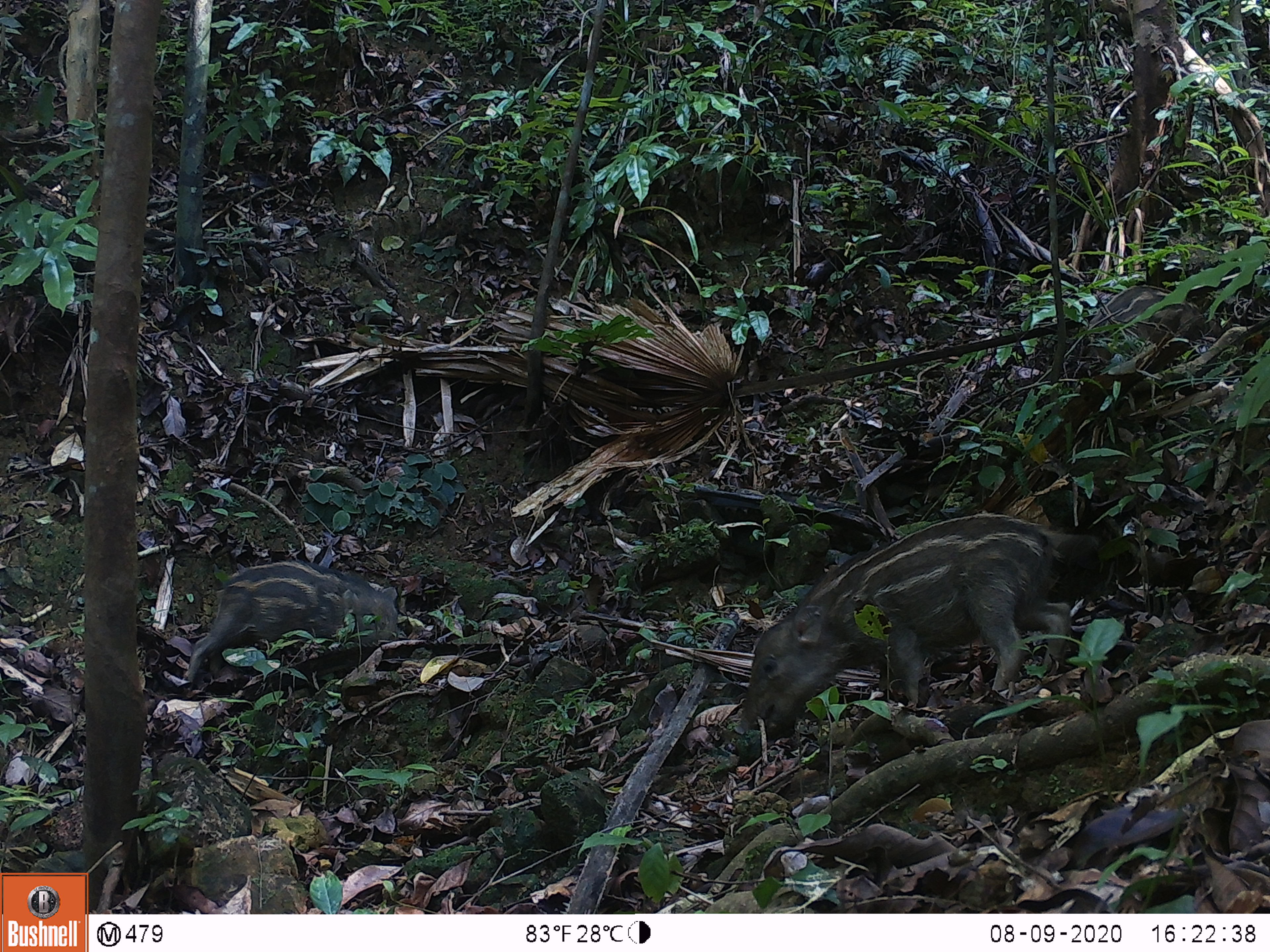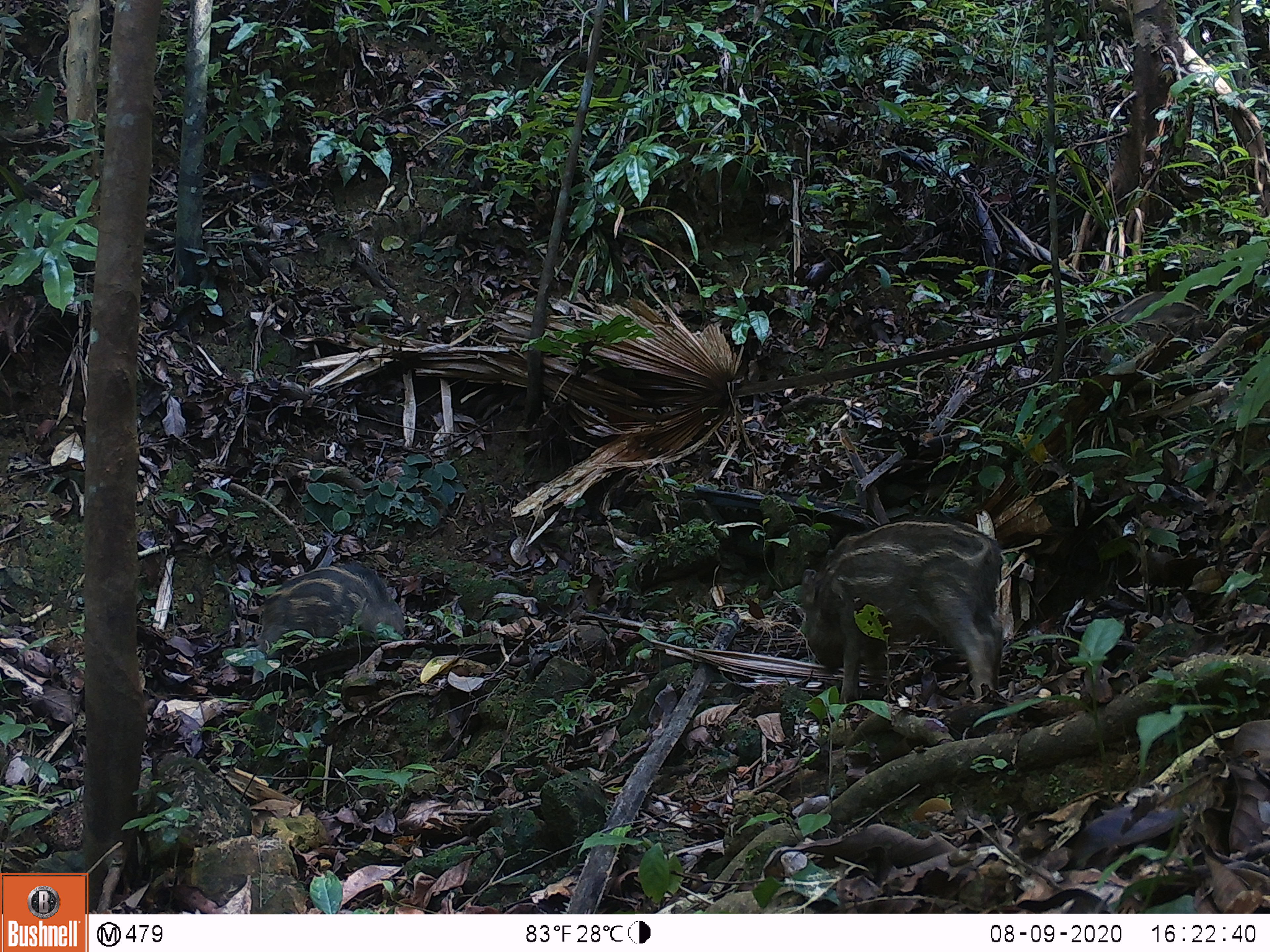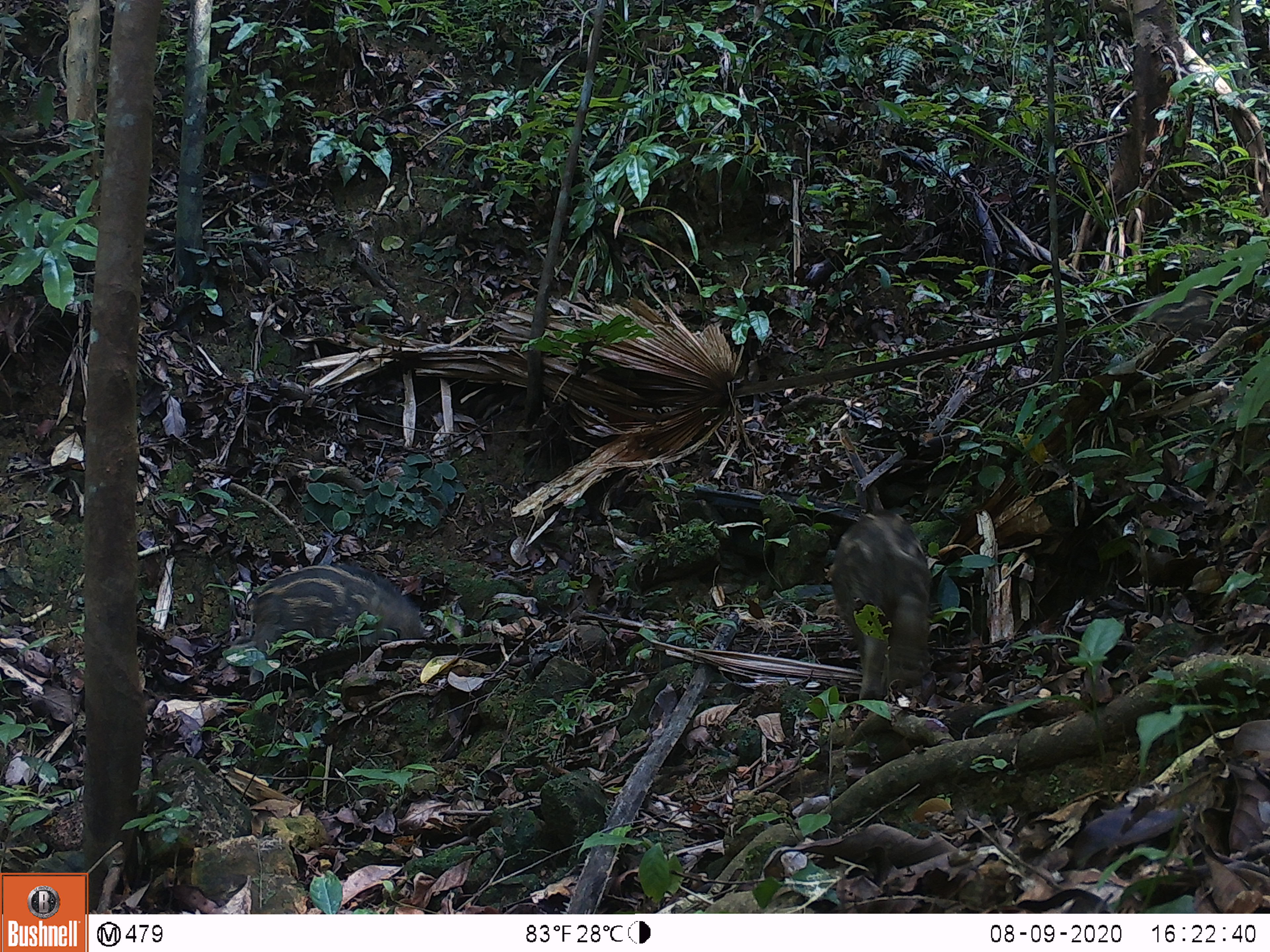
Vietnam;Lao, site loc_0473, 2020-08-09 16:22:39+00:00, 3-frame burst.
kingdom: Animalia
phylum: Chordata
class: Mammalia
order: Artiodactyla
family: Suidae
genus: Sus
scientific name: Sus scrofa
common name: eurasian wild pig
Eurasian wild pig (Sus scrofa). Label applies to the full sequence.